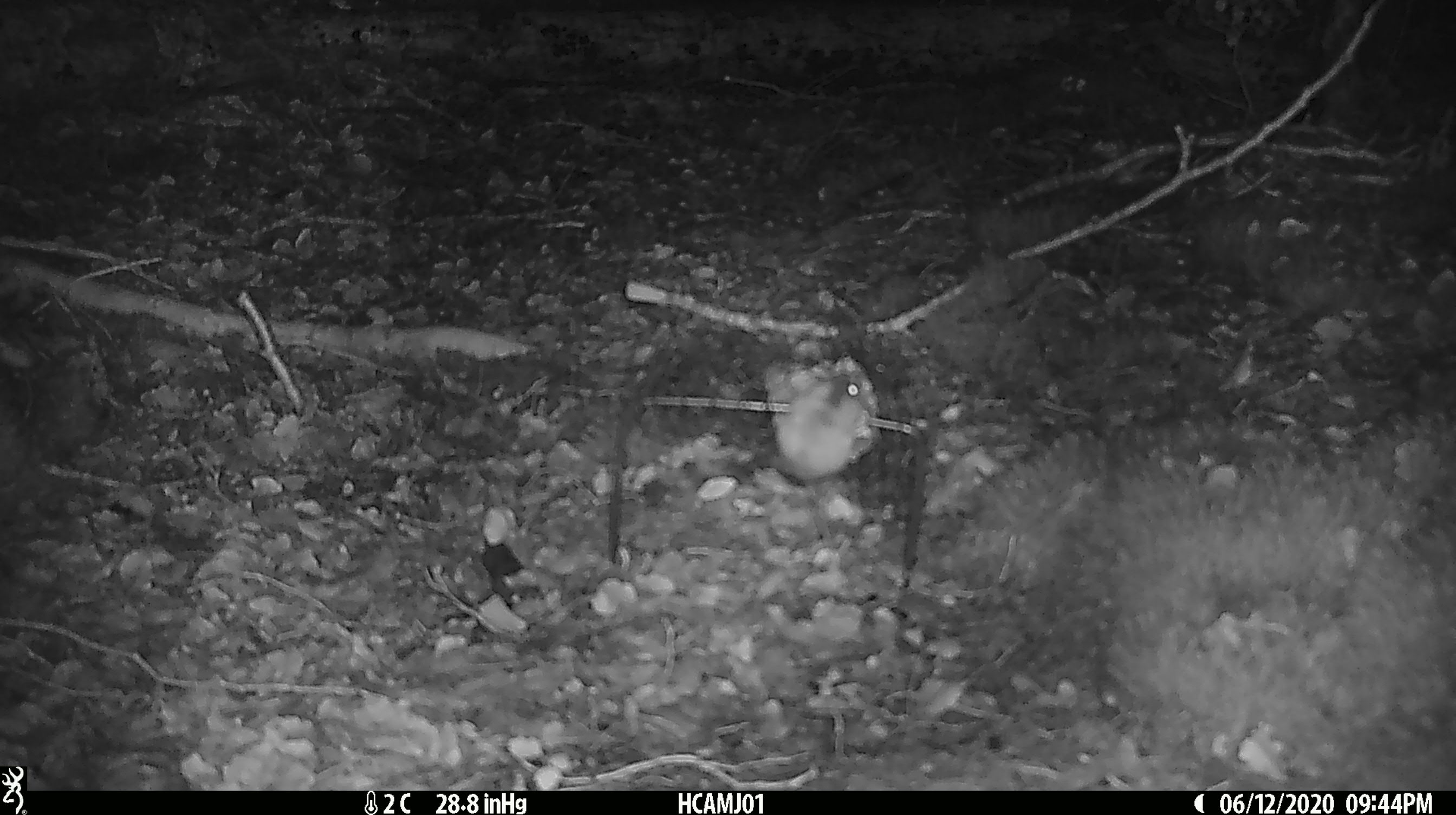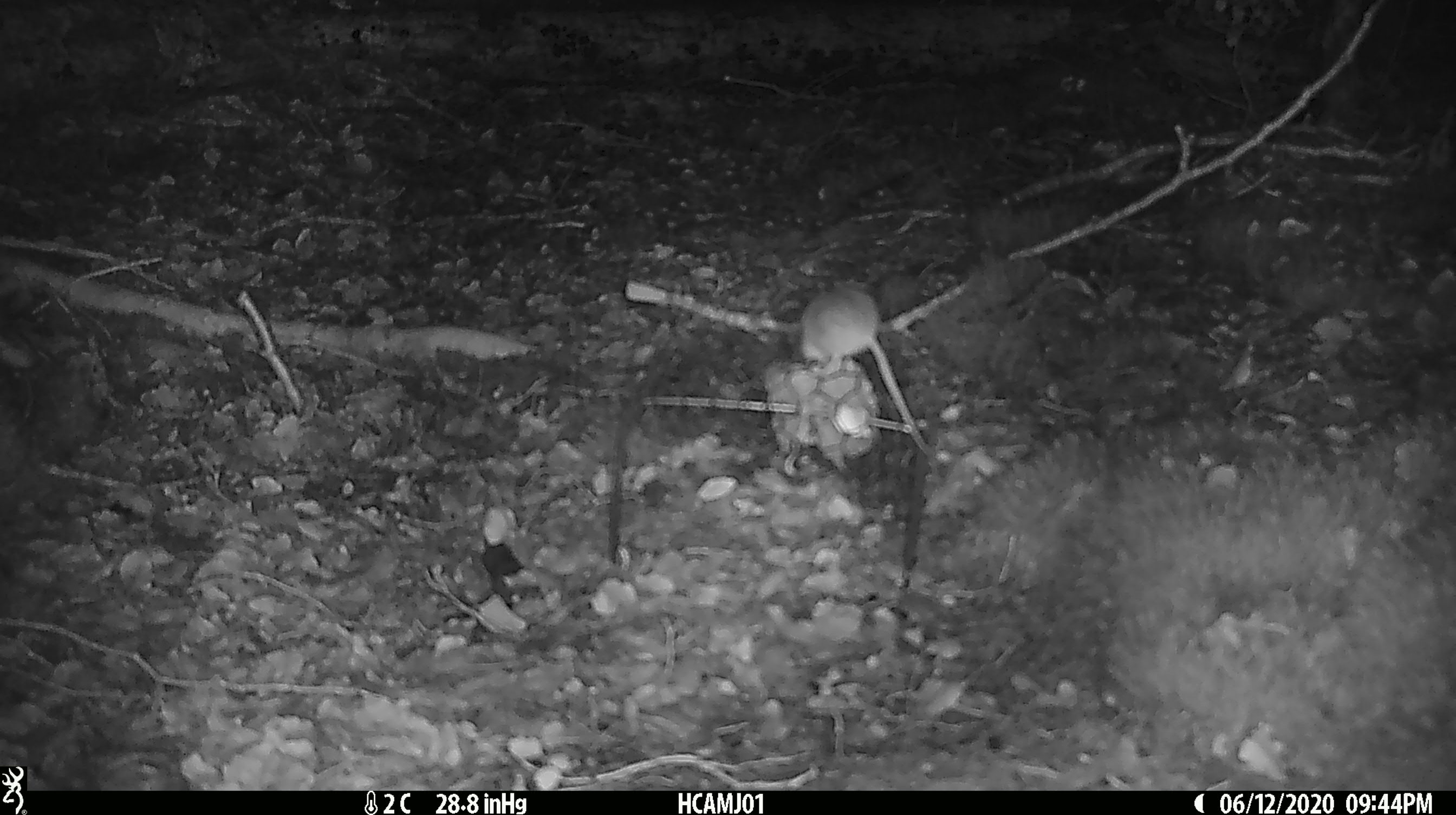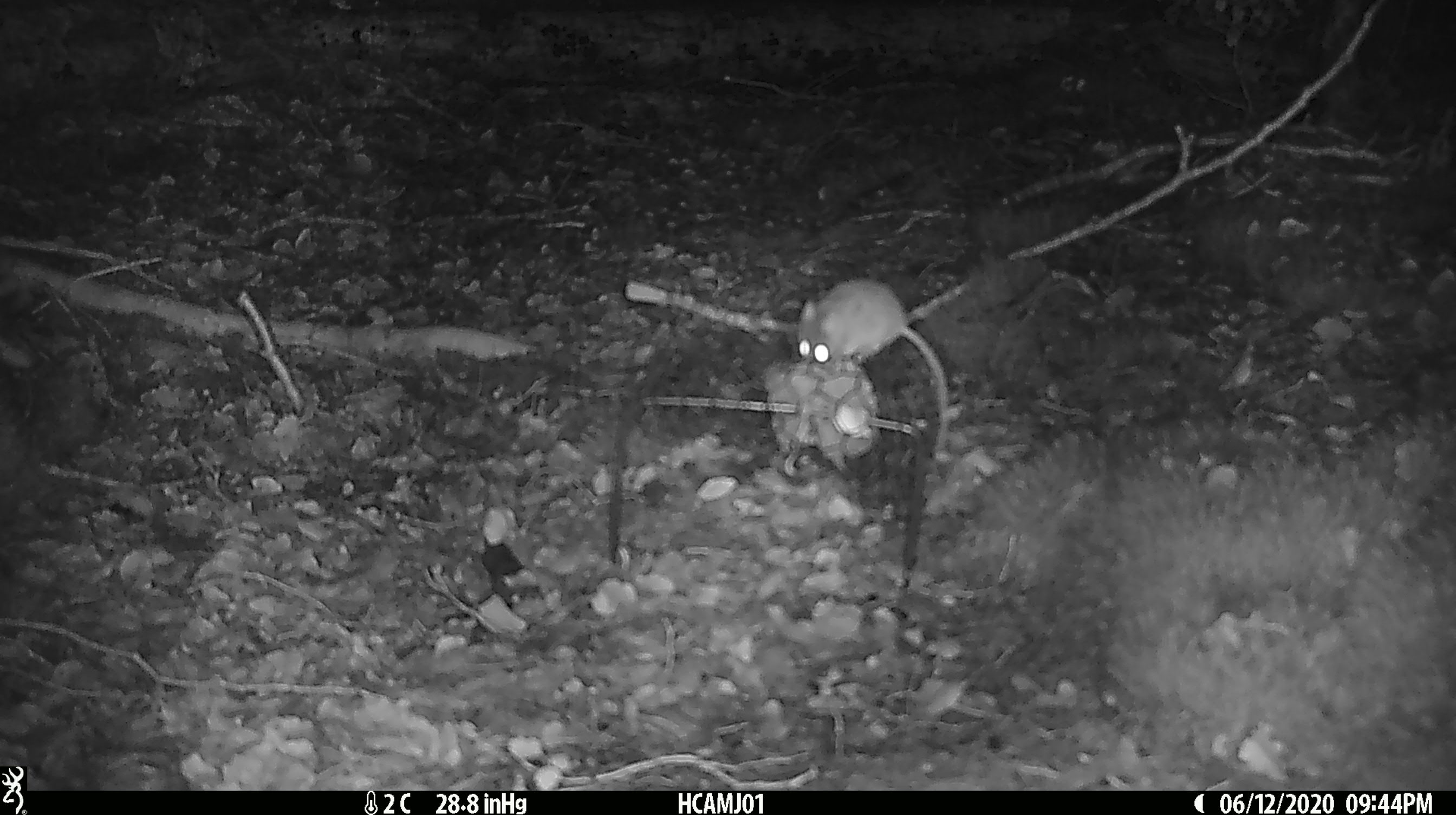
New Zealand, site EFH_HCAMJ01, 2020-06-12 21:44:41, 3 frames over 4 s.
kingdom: Animalia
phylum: Chordata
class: Mammalia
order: Rodentia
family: Muridae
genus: Mus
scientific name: Mus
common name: mouse